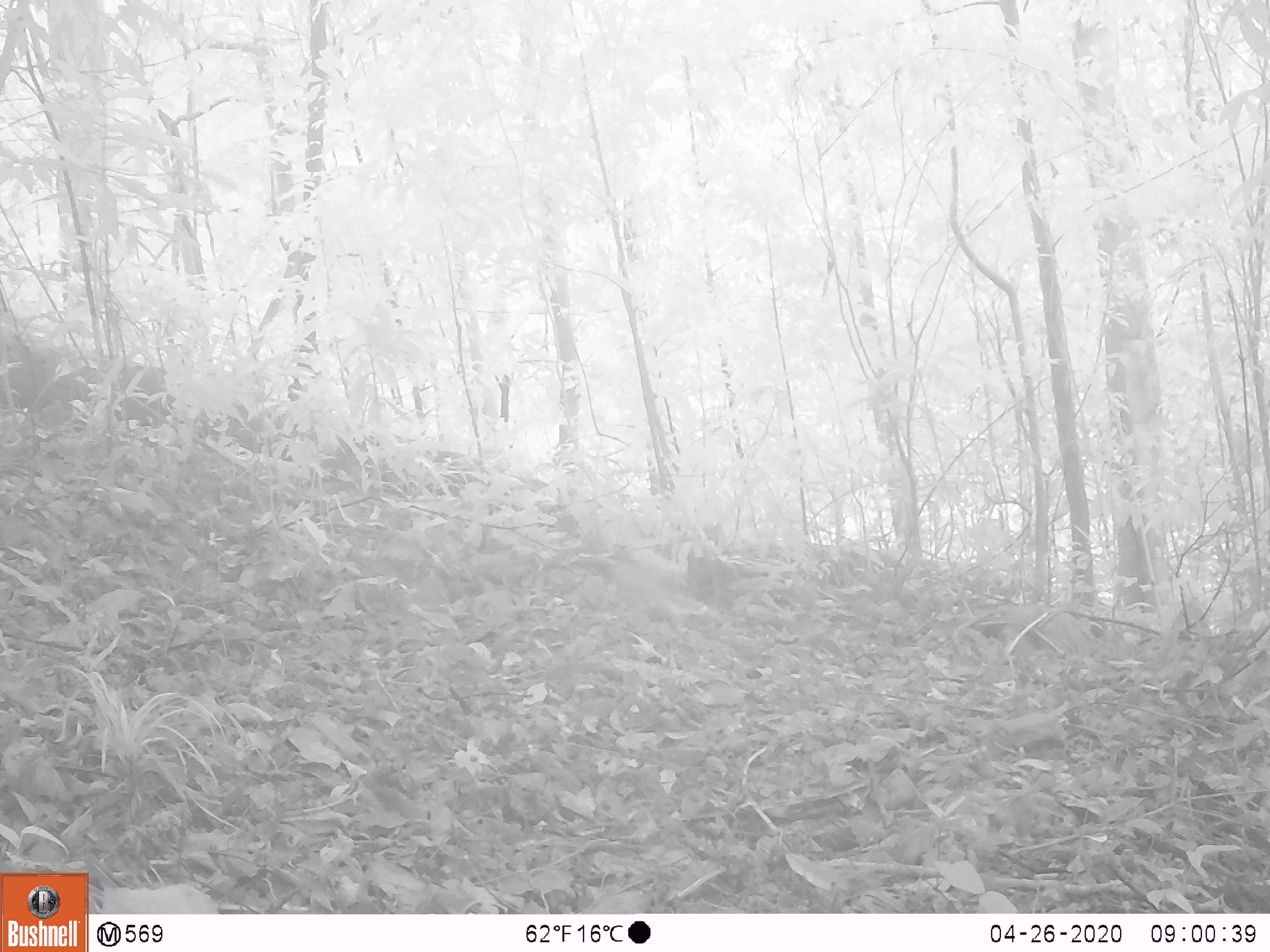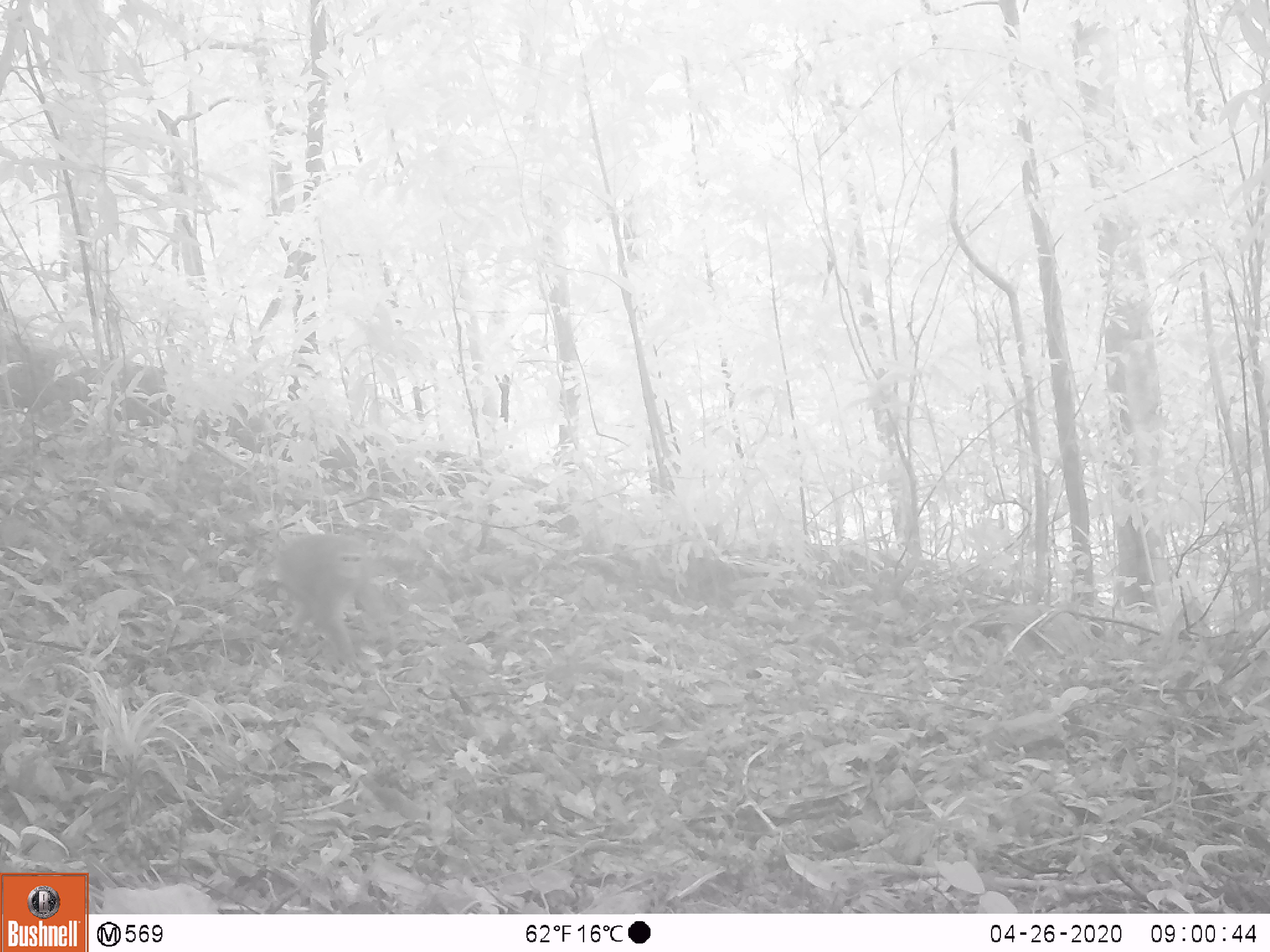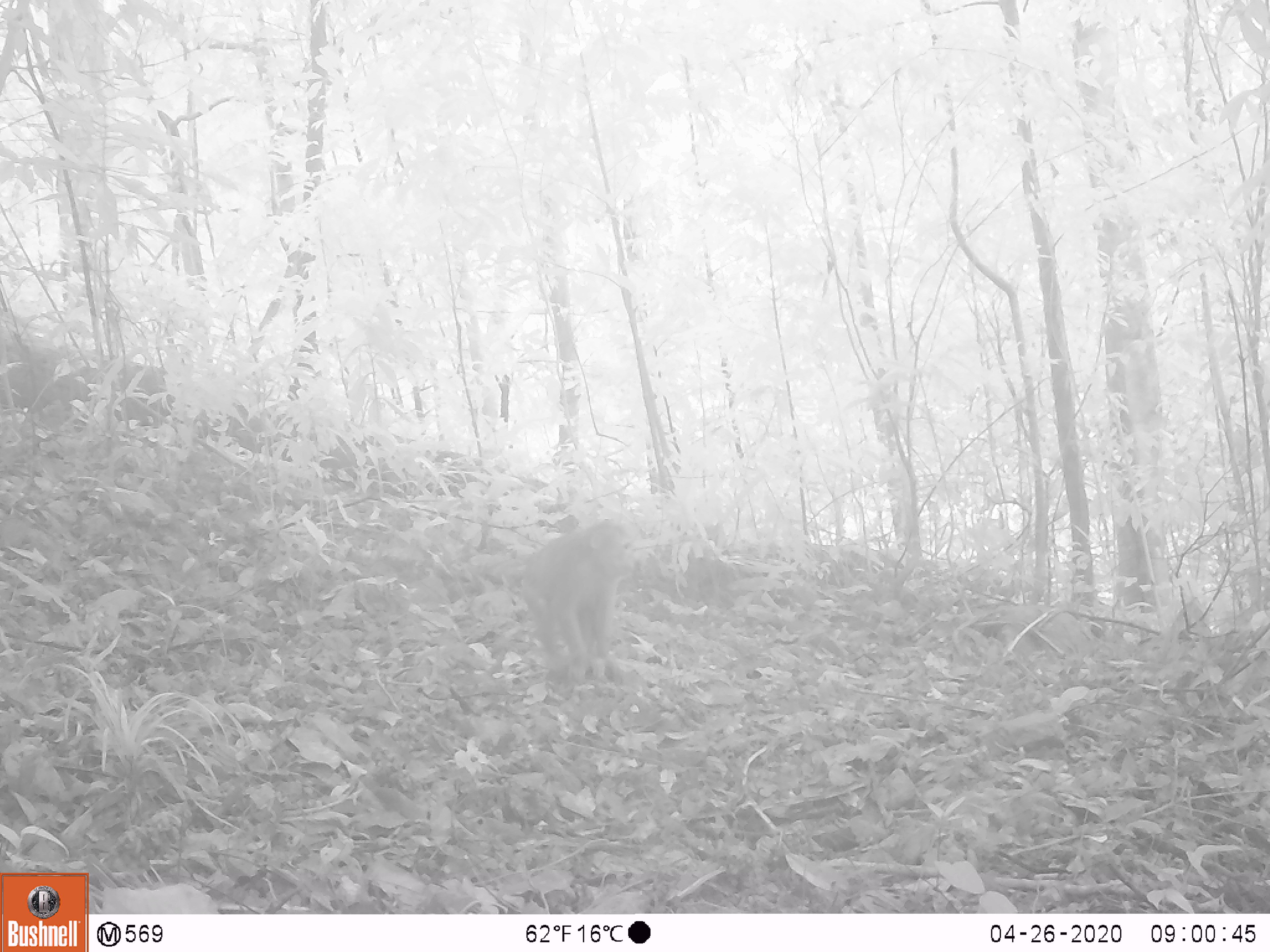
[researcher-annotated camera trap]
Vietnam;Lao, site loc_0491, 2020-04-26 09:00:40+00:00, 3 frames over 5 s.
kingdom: Animalia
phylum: Chordata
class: Mammalia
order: Primates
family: Cercopithecidae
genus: Macaca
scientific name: Macaca arctoides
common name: stump-tailed macaque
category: stump tailed macaque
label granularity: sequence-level